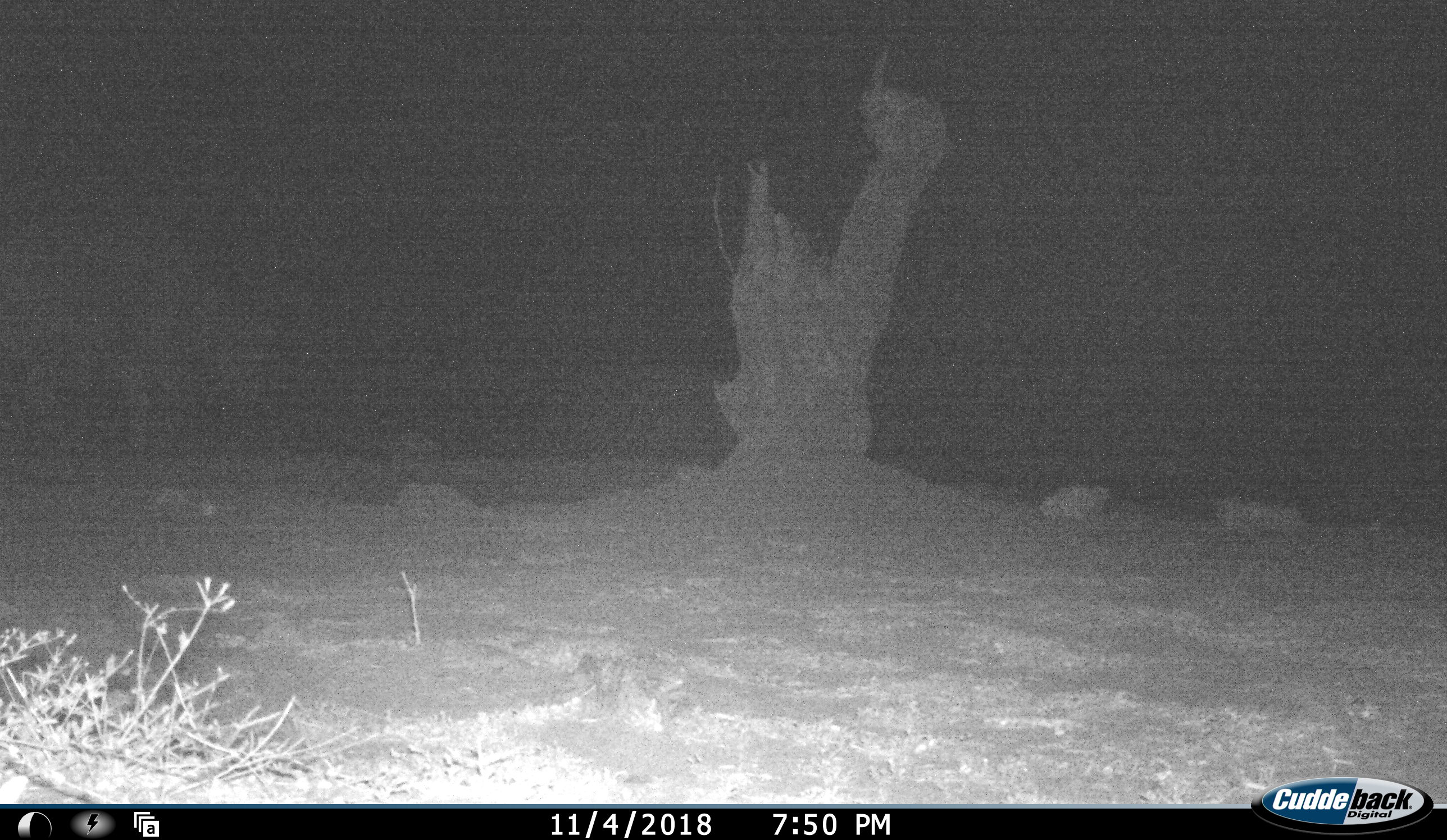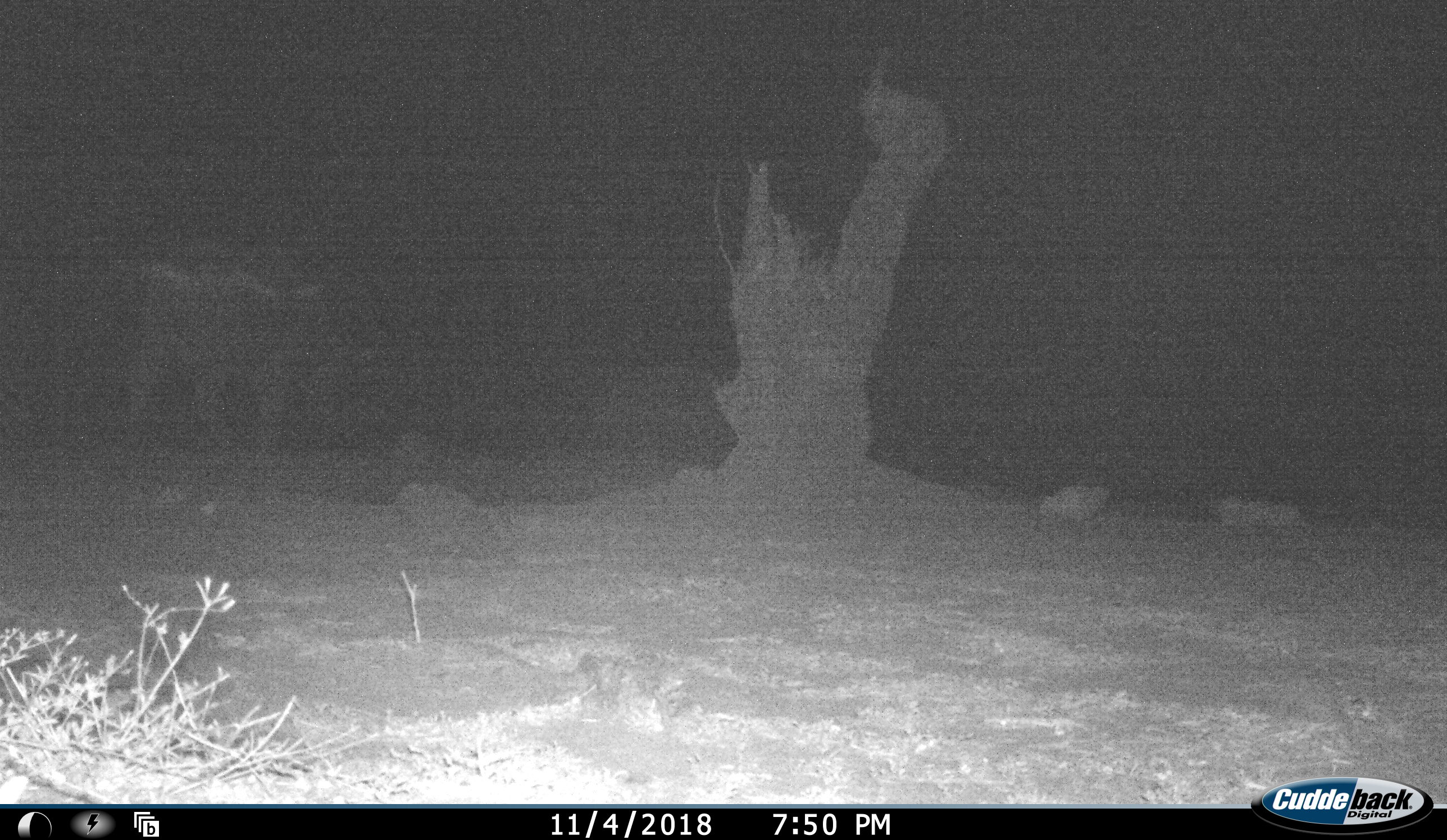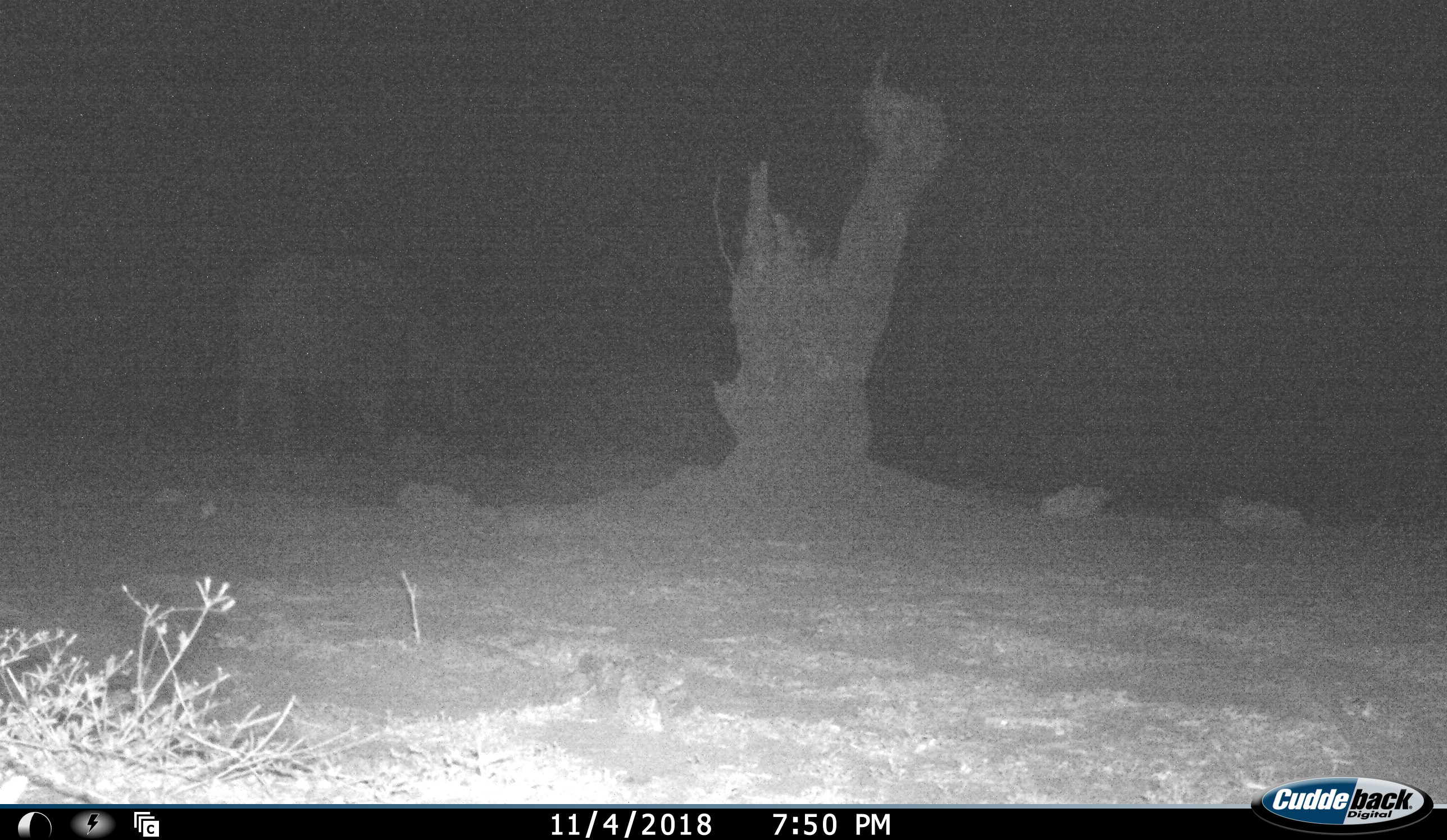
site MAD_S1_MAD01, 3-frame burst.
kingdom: Animalia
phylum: Chordata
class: Mammalia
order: Proboscidea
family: Elephantidae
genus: Loxodonta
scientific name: Loxodonta africana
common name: african bush elephant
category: elephant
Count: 1.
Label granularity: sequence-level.